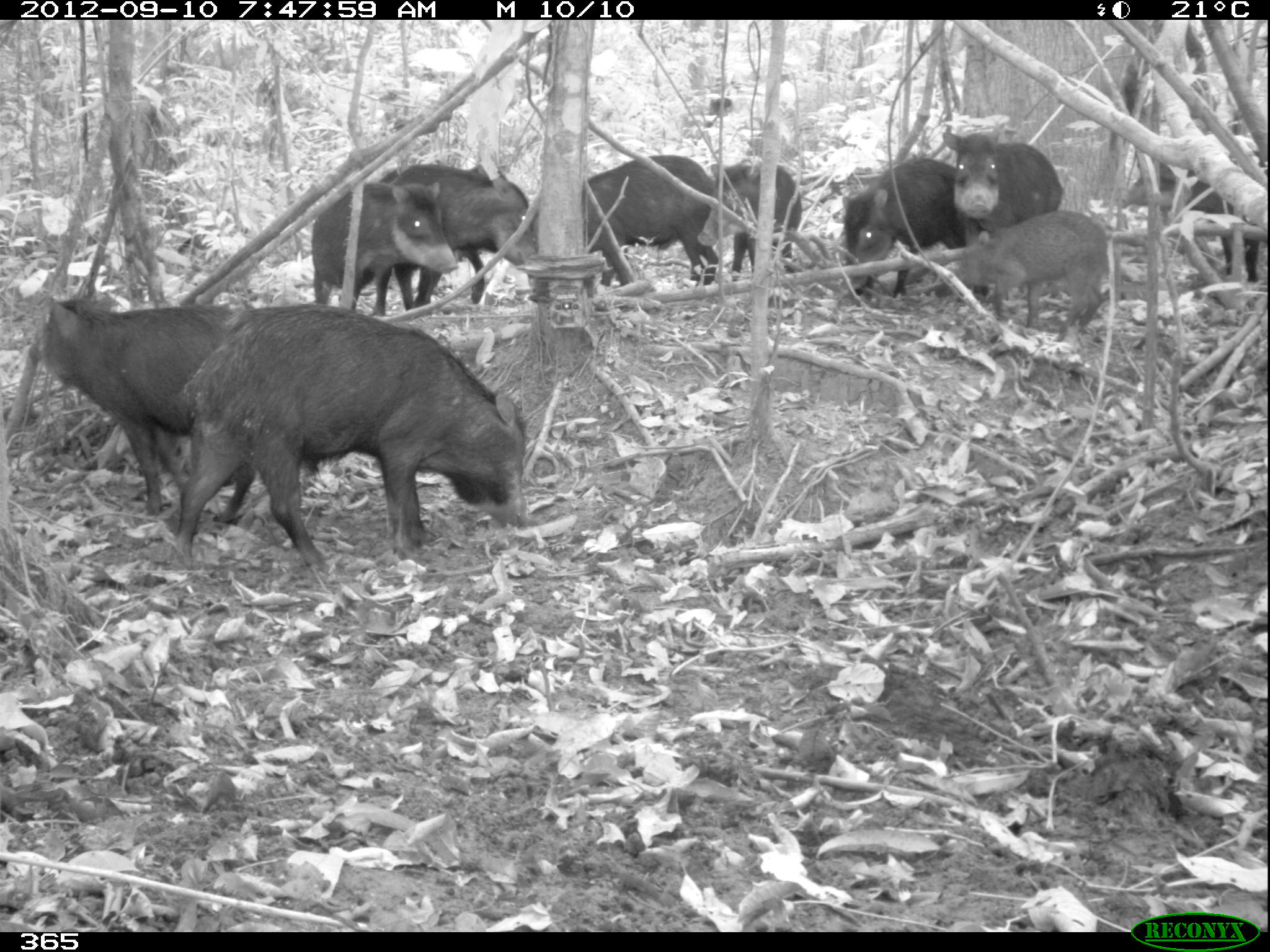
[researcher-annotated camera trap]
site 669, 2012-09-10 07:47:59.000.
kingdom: Animalia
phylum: Chordata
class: Mammalia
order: Artiodactyla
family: Tayassuidae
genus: Tayassu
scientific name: Tayassu pecari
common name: white-lipped peccary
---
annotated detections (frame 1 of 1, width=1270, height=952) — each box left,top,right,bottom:
tayassu pecari: 169,302,528,566; 38,291,255,521; 535,154,717,282; 380,166,538,310; 838,156,994,298; 941,124,1065,297; 952,207,1109,331; 312,185,457,316; 1124,159,1266,280; 698,159,802,272